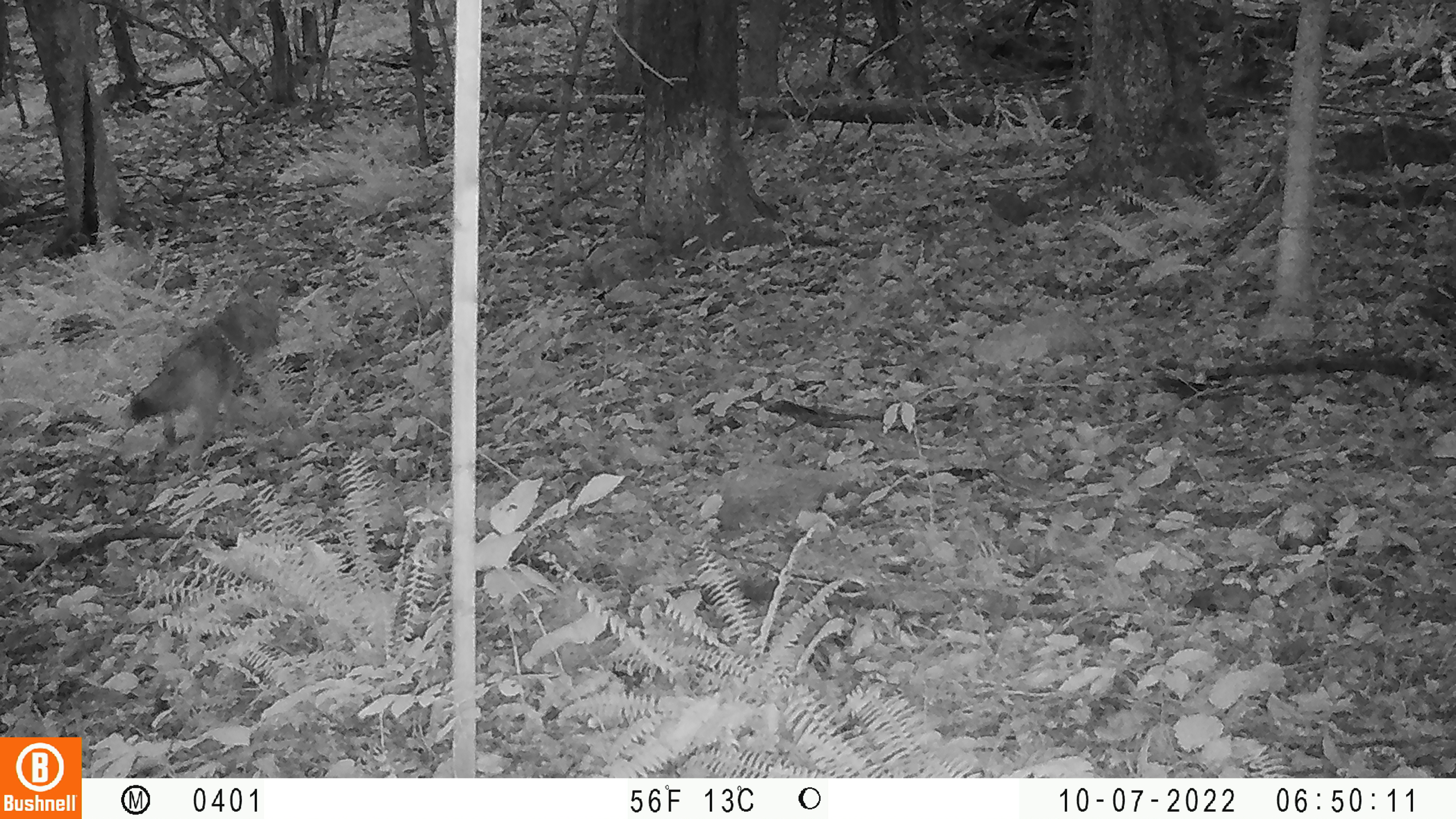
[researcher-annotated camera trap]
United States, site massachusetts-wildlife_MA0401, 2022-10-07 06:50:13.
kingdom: Animalia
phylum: Chordata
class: Mammalia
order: Carnivora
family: Canidae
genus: Canis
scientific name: Canis latrans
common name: coyote